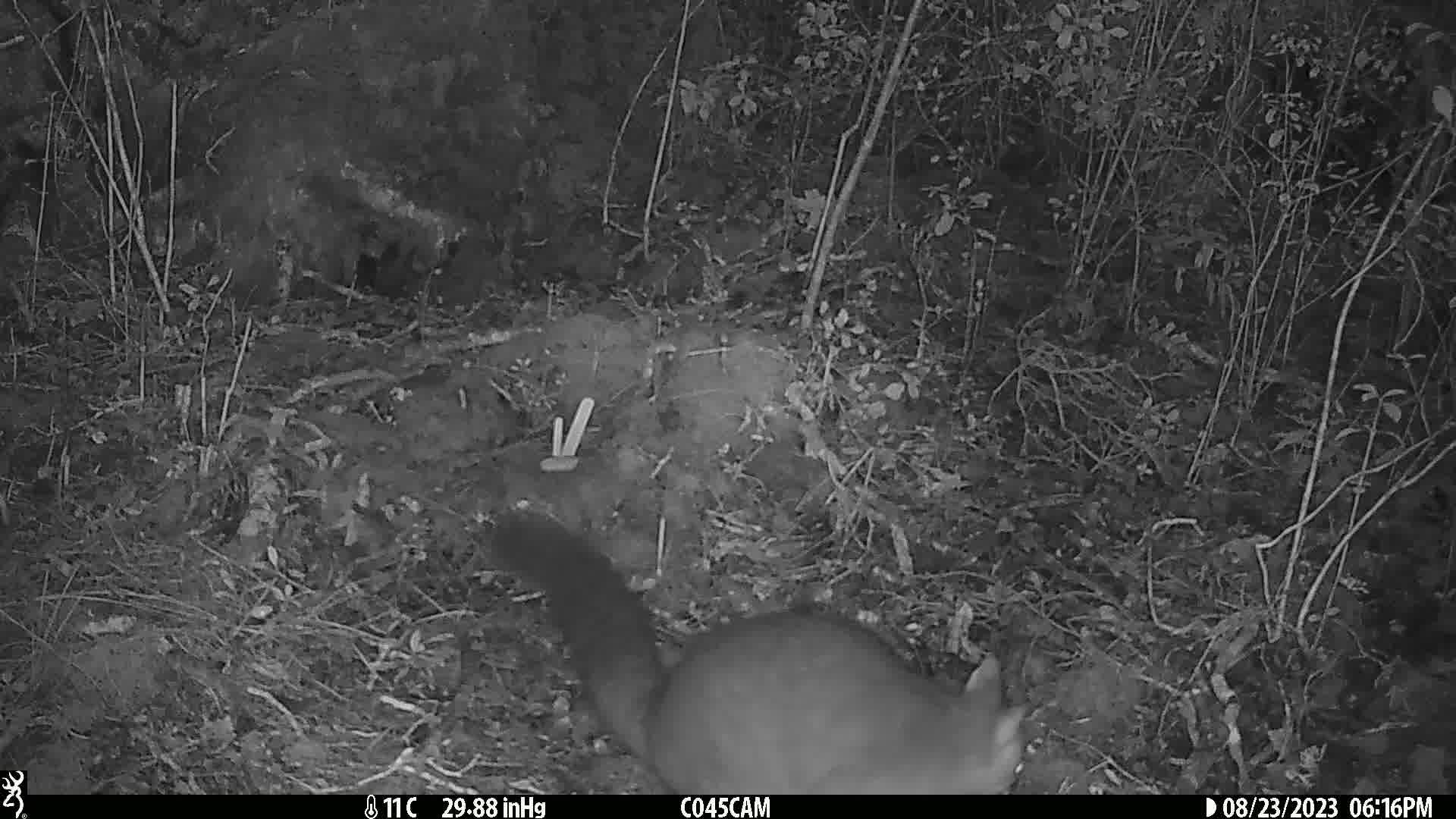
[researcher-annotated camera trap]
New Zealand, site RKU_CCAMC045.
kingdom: Animalia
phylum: Chordata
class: Mammalia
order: Diprotodontia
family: Phalangeridae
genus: Trichosurus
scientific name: Trichosurus vulpecula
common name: common brushtail possum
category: possum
Possum (common brushtail possum) (Trichosurus vulpecula).